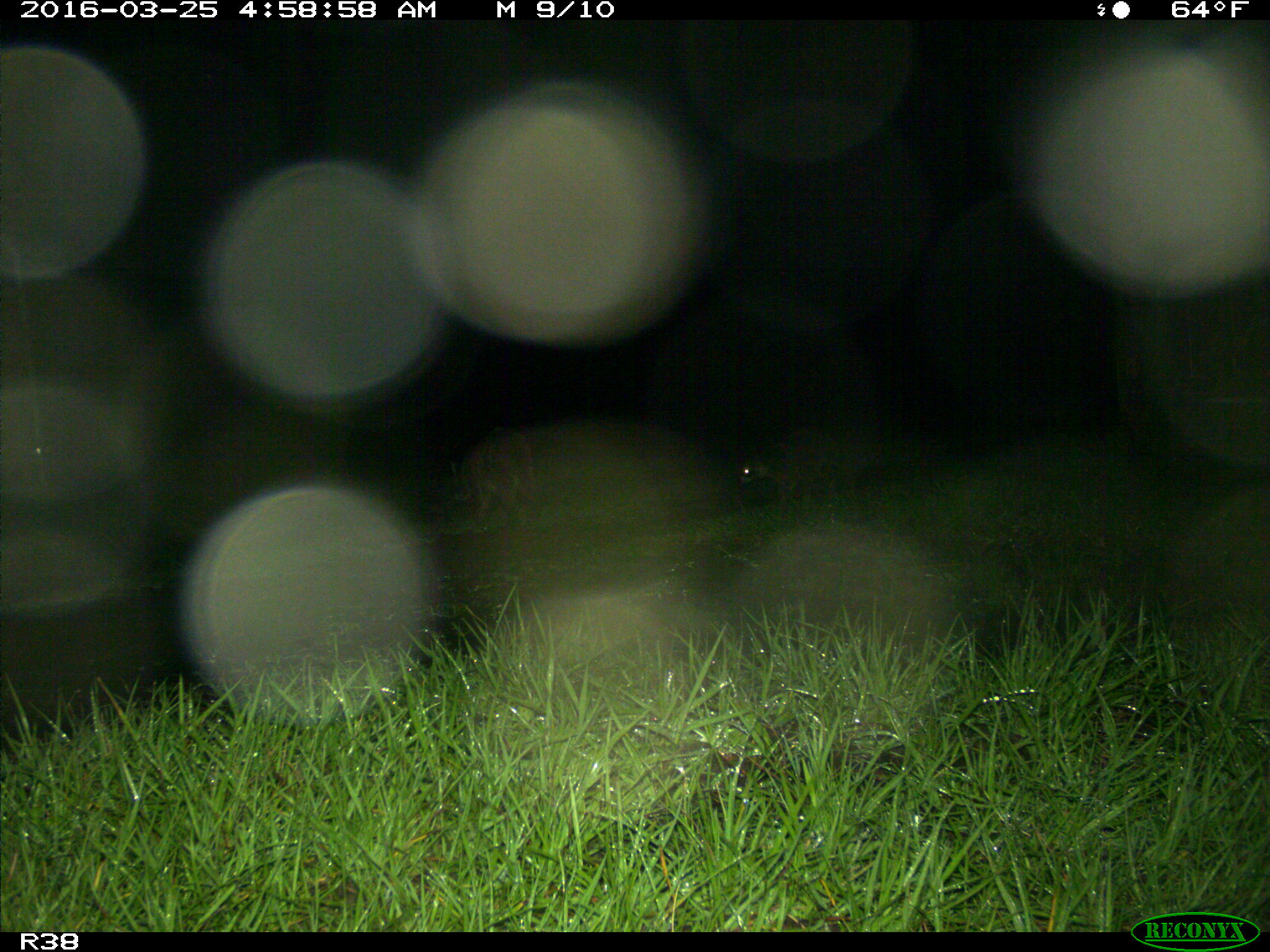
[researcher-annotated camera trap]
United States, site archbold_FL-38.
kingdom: Animalia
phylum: Chordata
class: Mammalia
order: Carnivora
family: Procyonidae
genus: Procyon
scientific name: Procyon lotor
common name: common raccoon